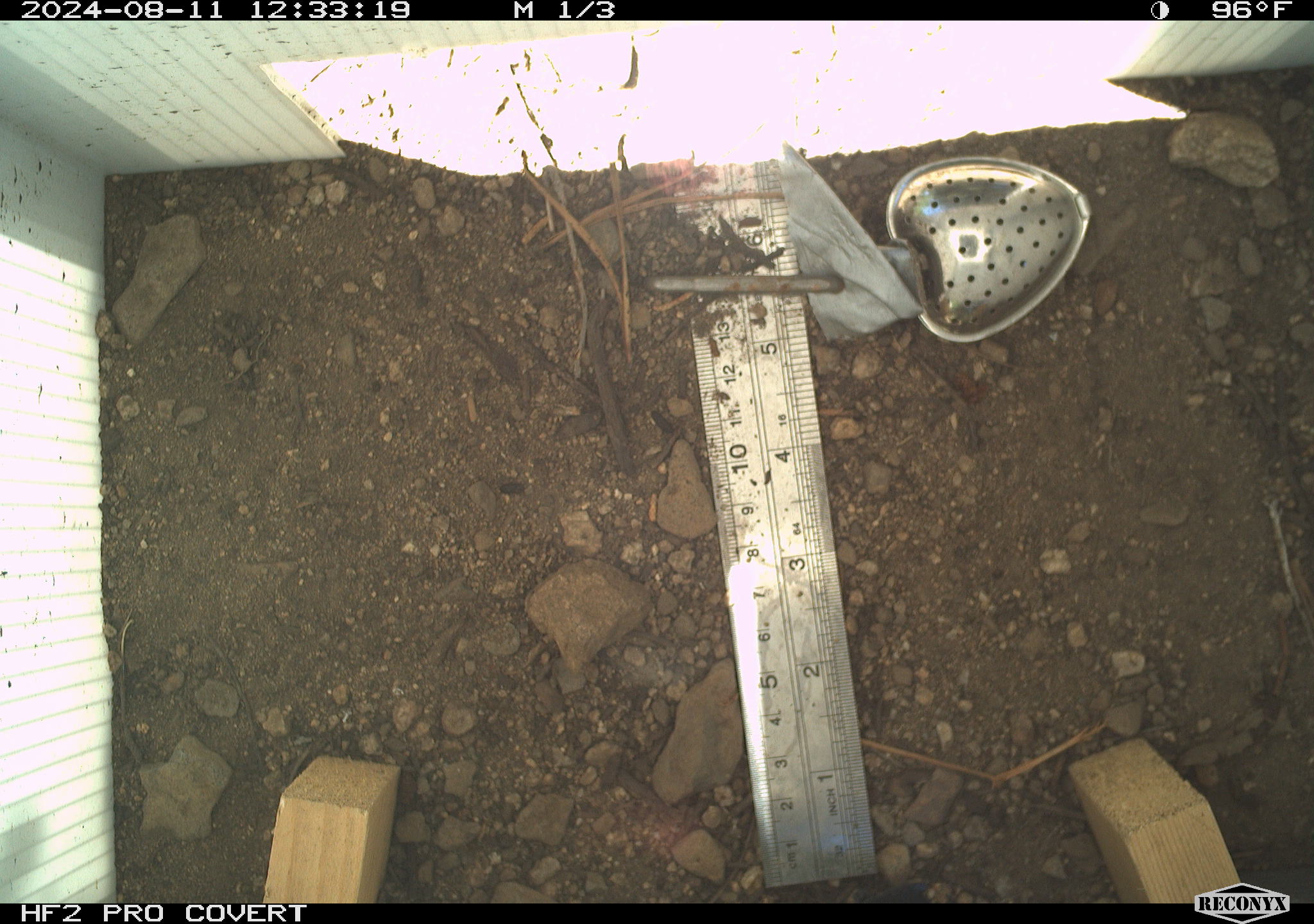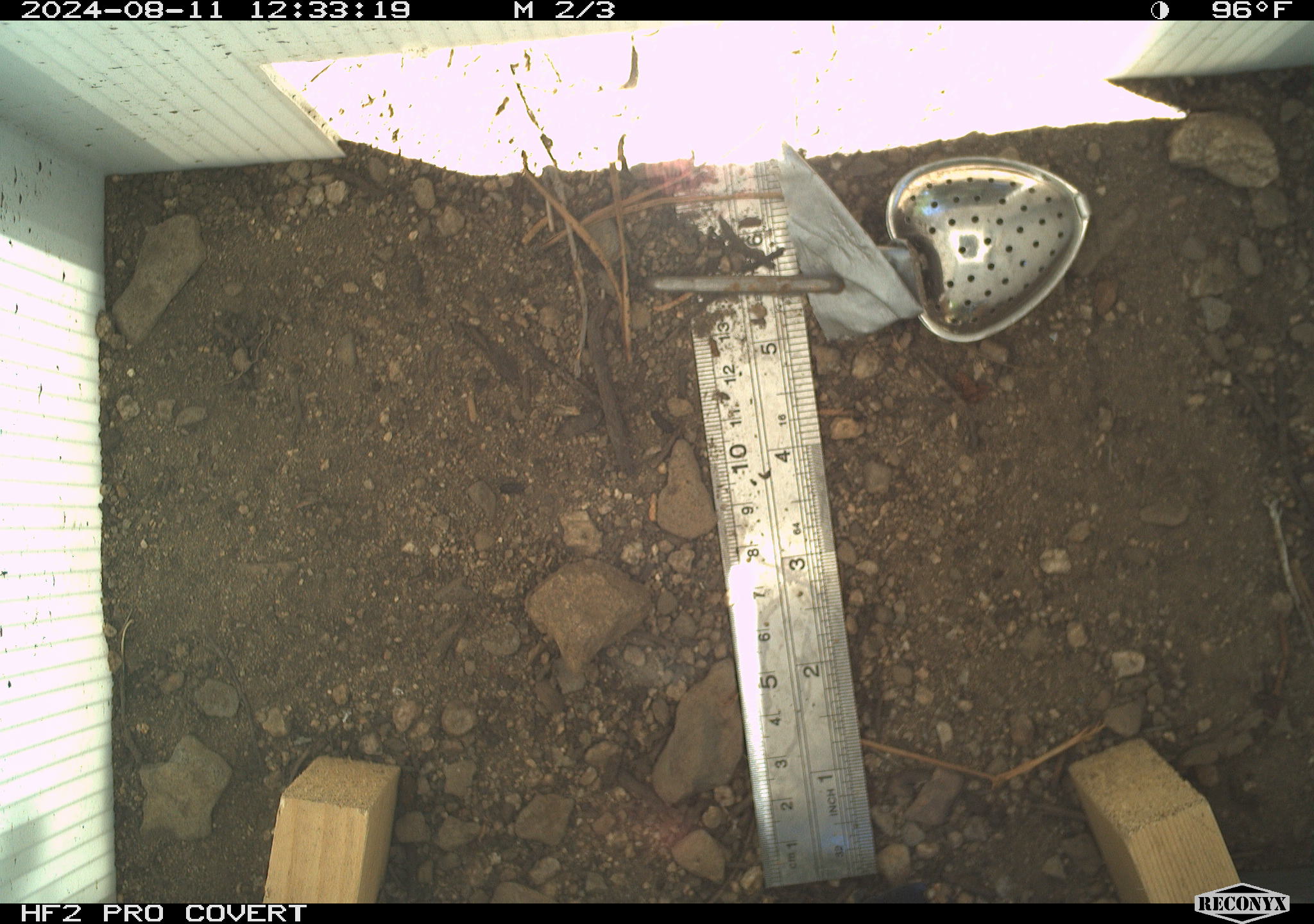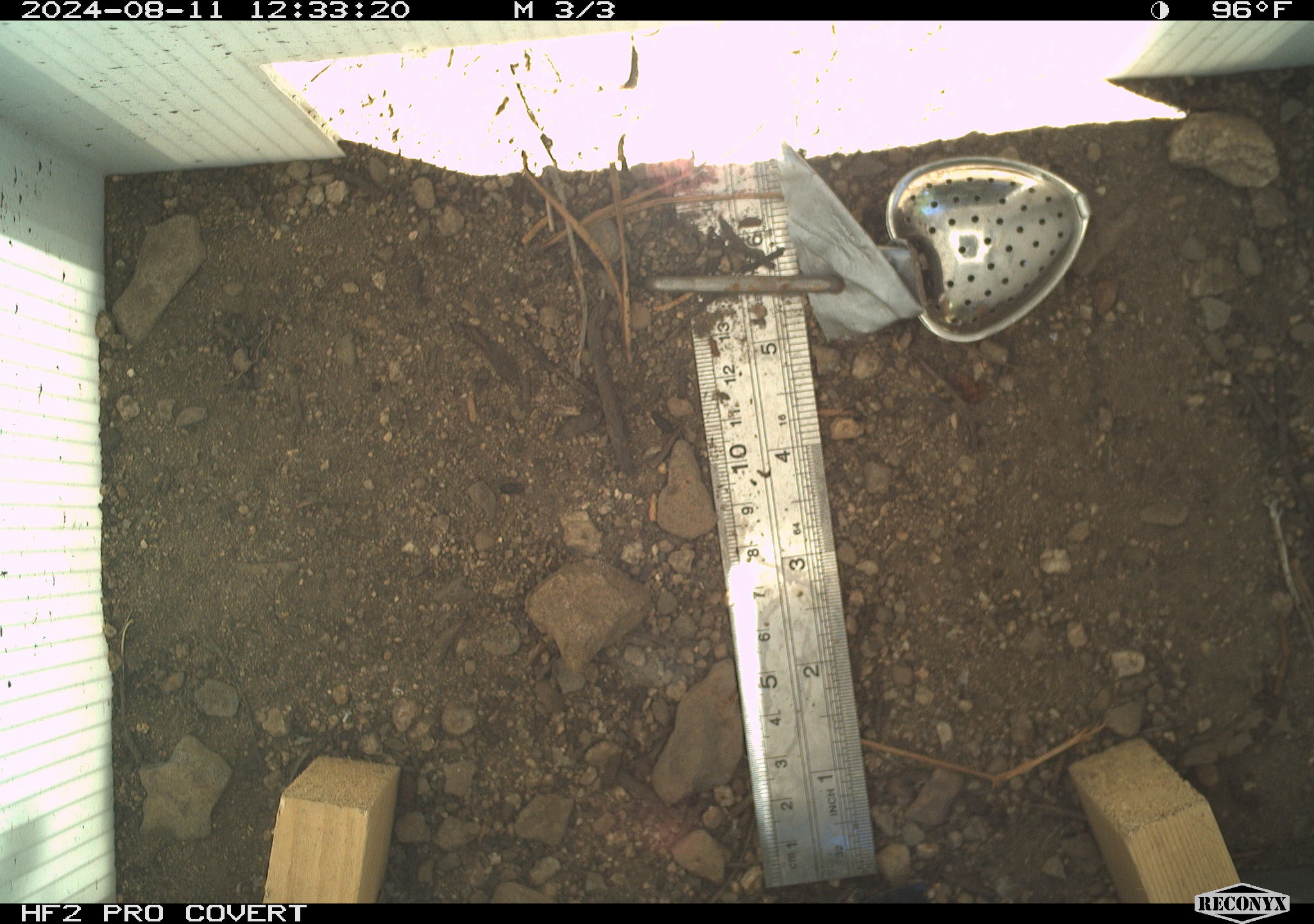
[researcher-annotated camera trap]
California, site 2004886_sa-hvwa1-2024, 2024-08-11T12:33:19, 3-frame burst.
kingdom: Animalia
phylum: Chordata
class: Mammalia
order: Rodentia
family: Sciuridae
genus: Neotamias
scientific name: Neotamias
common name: western chipmunks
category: neotamias species